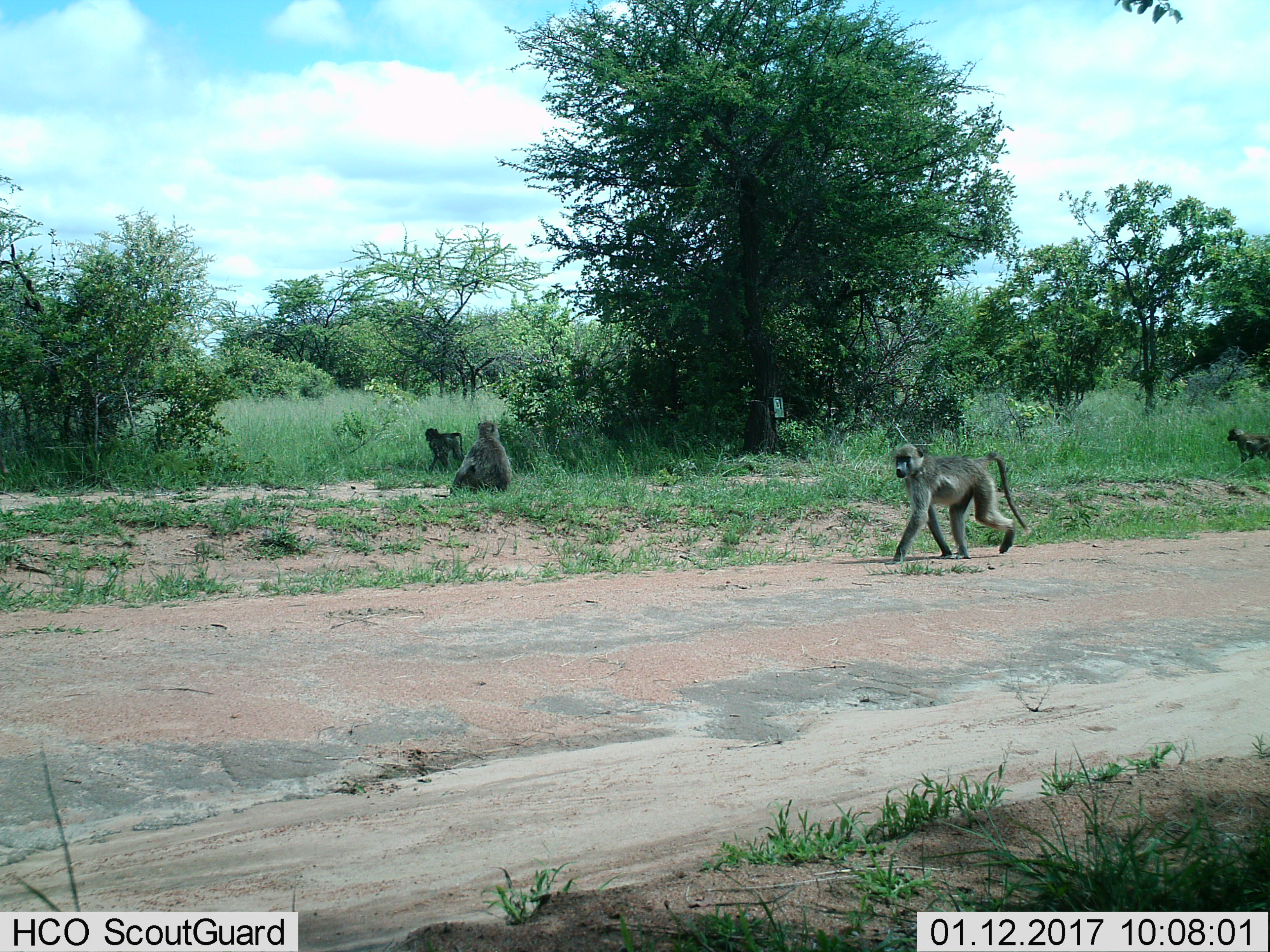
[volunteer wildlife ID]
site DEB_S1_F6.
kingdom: Animalia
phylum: Chordata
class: Mammalia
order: Primates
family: Cercopithecidae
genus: Papio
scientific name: Papio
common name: baboon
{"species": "baboon (Papio)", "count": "4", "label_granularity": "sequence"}